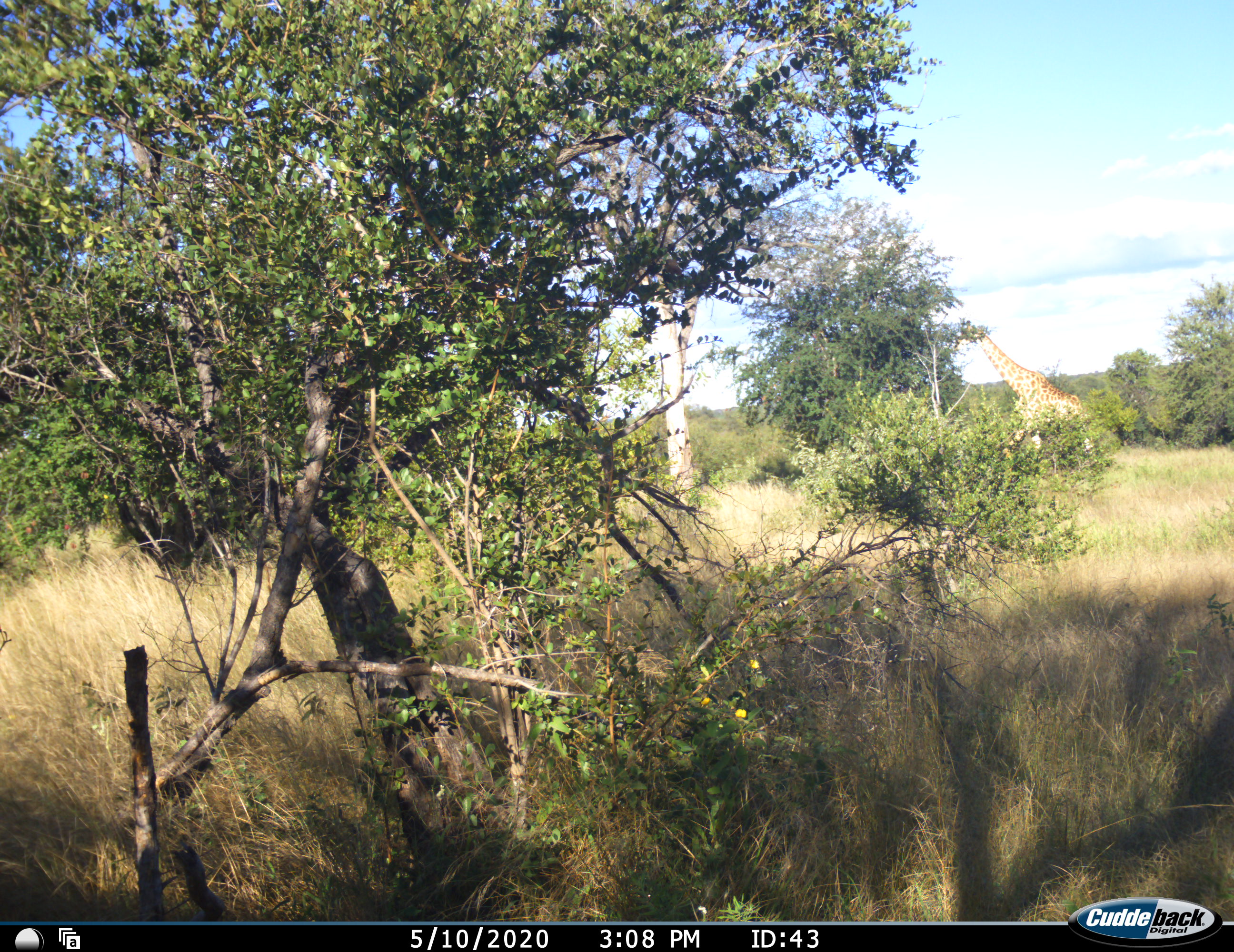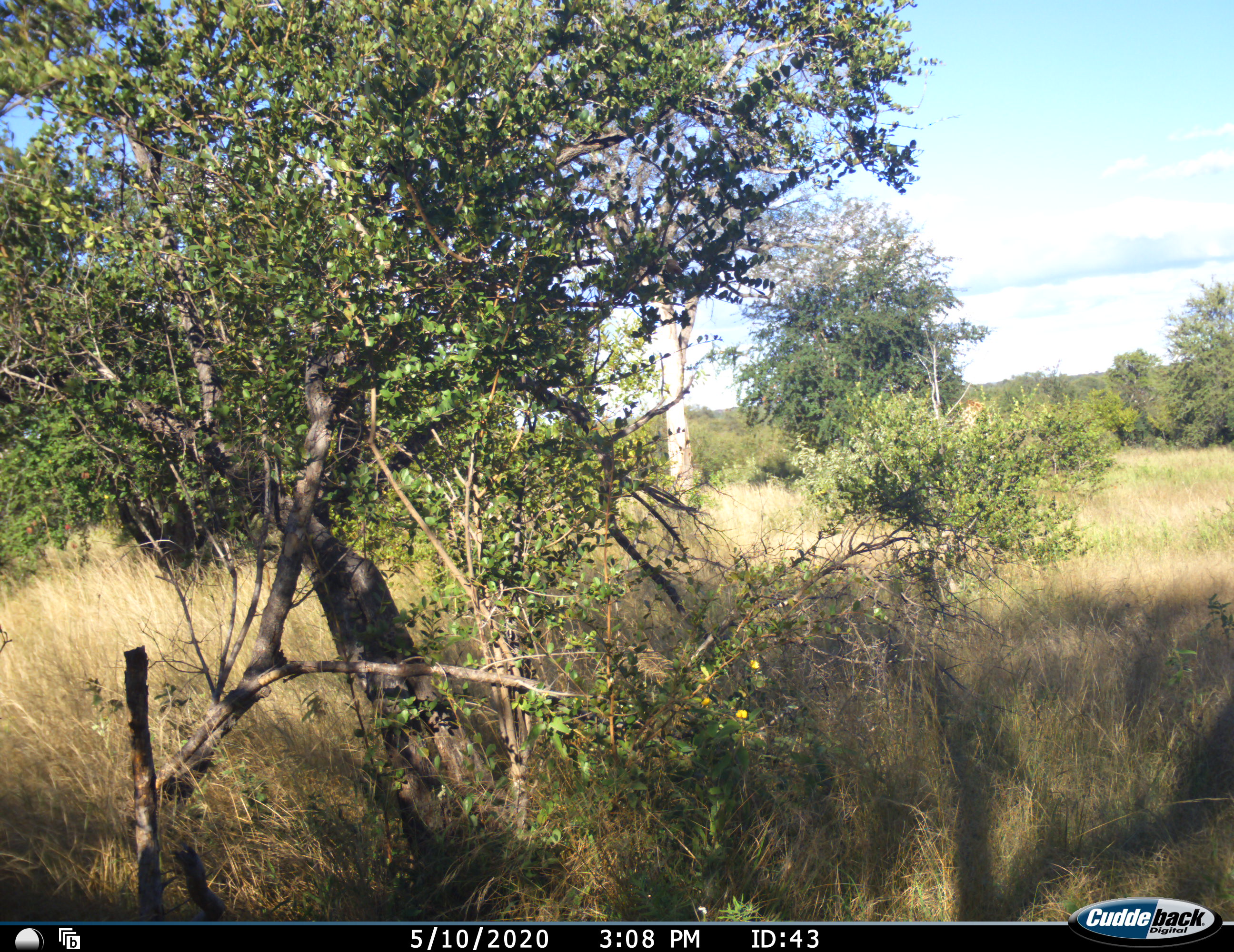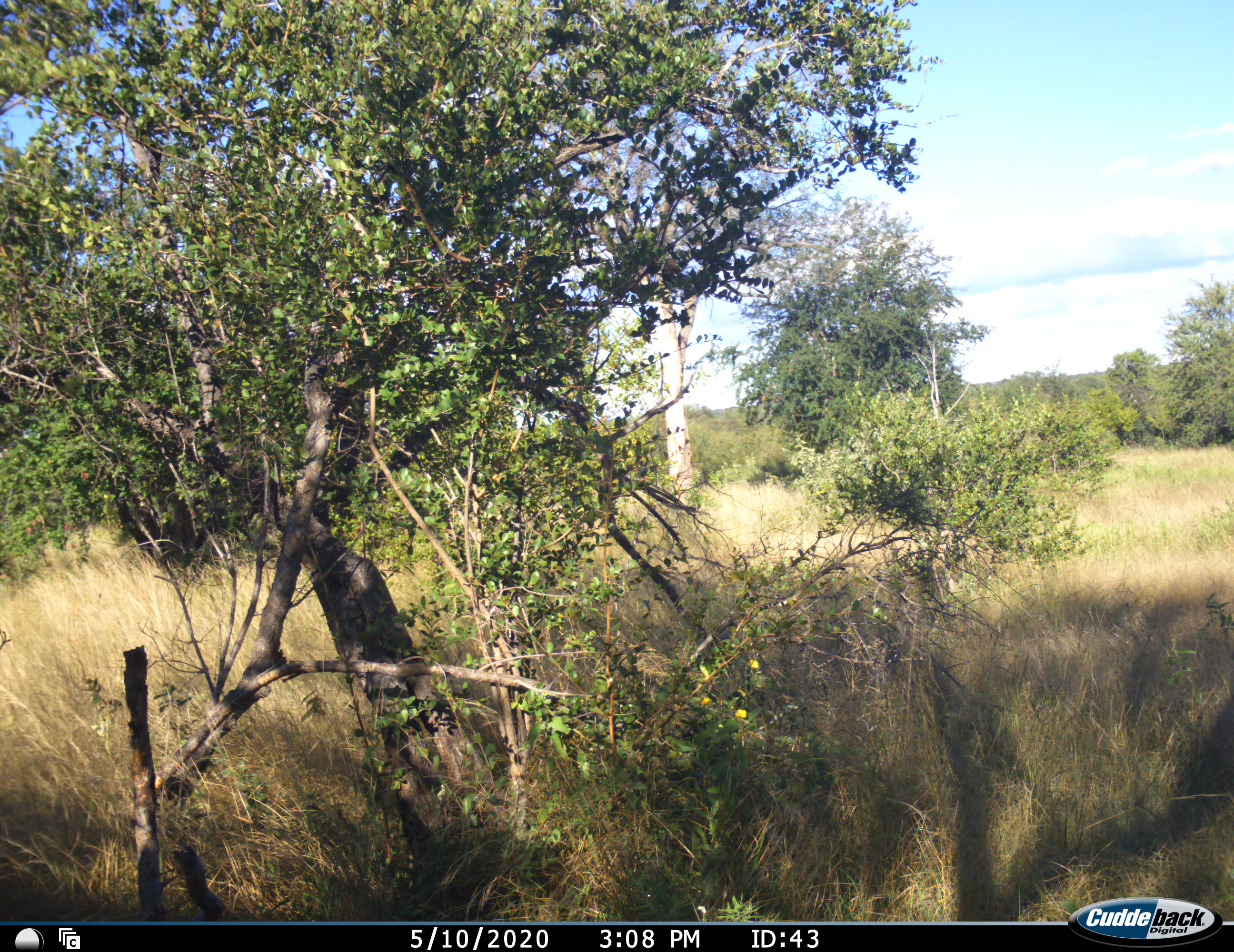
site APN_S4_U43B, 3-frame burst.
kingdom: Animalia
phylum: Chordata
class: Mammalia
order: Artiodactyla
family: Giraffidae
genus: Giraffa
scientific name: Giraffa camelopardalis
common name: giraffe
Giraffe (Giraffa camelopardalis), count 1. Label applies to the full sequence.